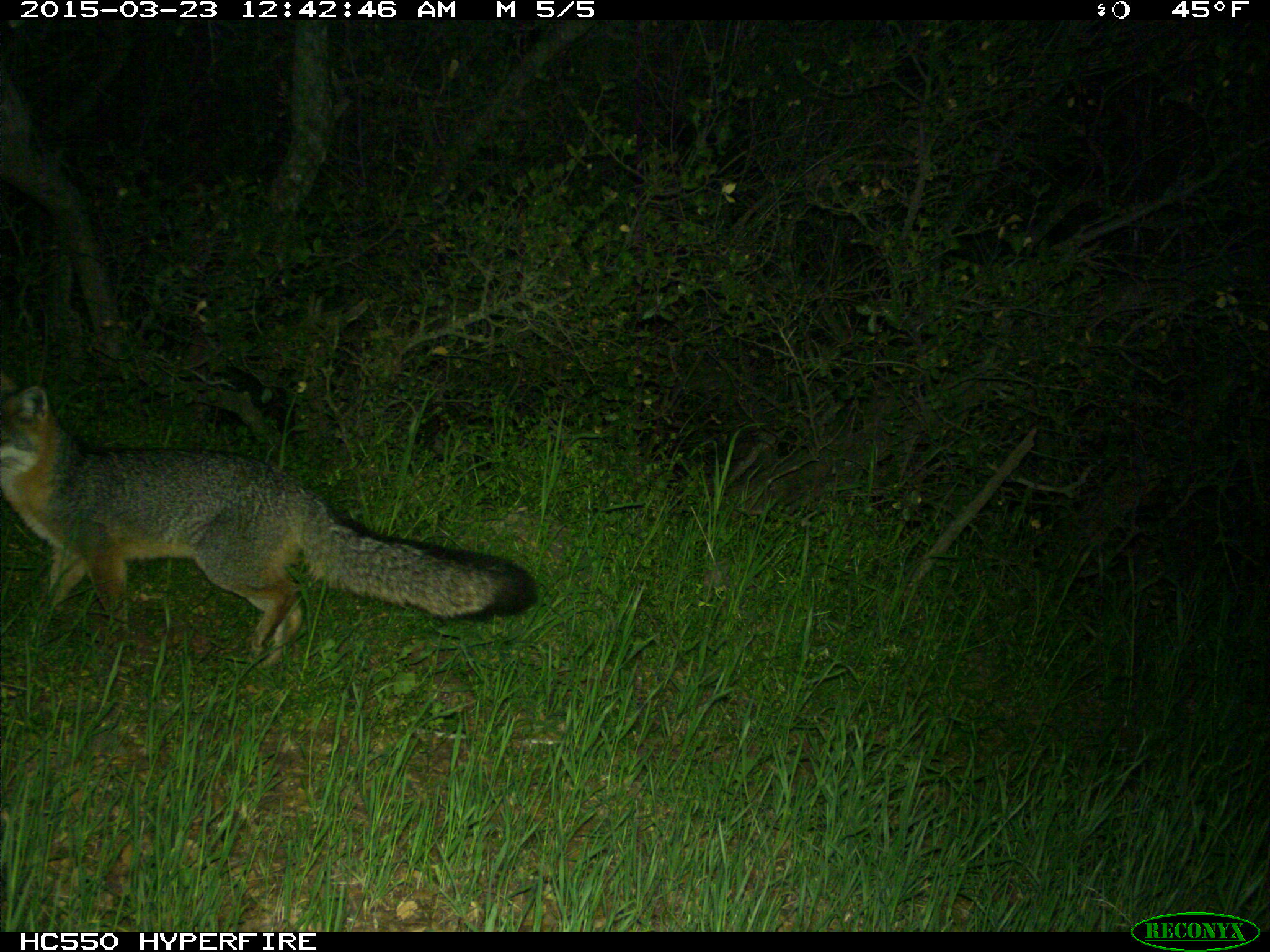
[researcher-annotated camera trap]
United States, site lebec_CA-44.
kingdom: Animalia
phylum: Chordata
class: Mammalia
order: Carnivora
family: Canidae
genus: Urocyon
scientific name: Urocyon cinereoargenteus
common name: gray fox